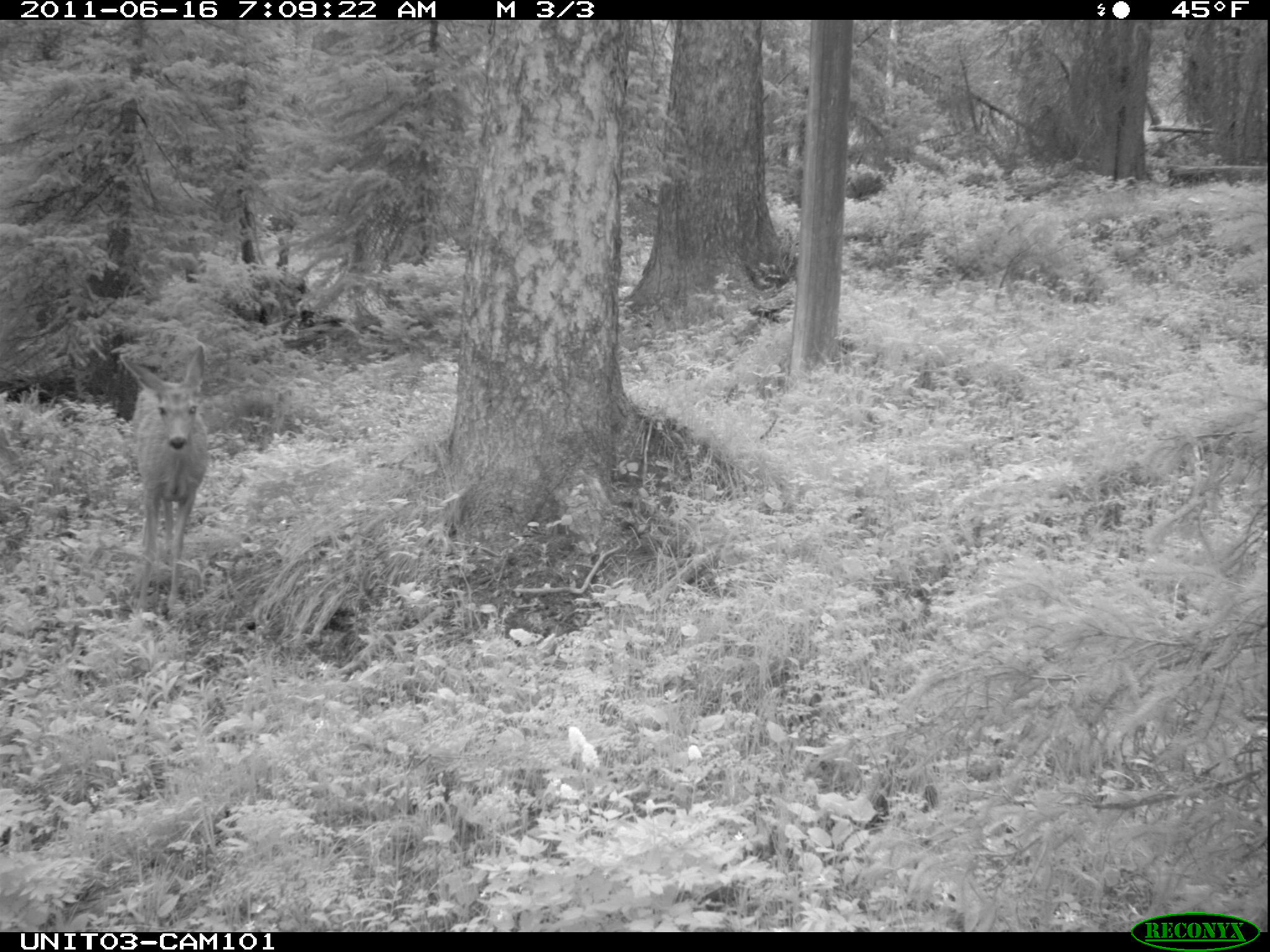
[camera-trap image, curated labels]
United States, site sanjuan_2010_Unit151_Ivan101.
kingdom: Animalia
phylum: Chordata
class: Mammalia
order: Artiodactyla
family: Cervidae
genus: Odocoileus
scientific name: Odocoileus hemionus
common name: mule deer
Odocoileus hemionus (mule deer).